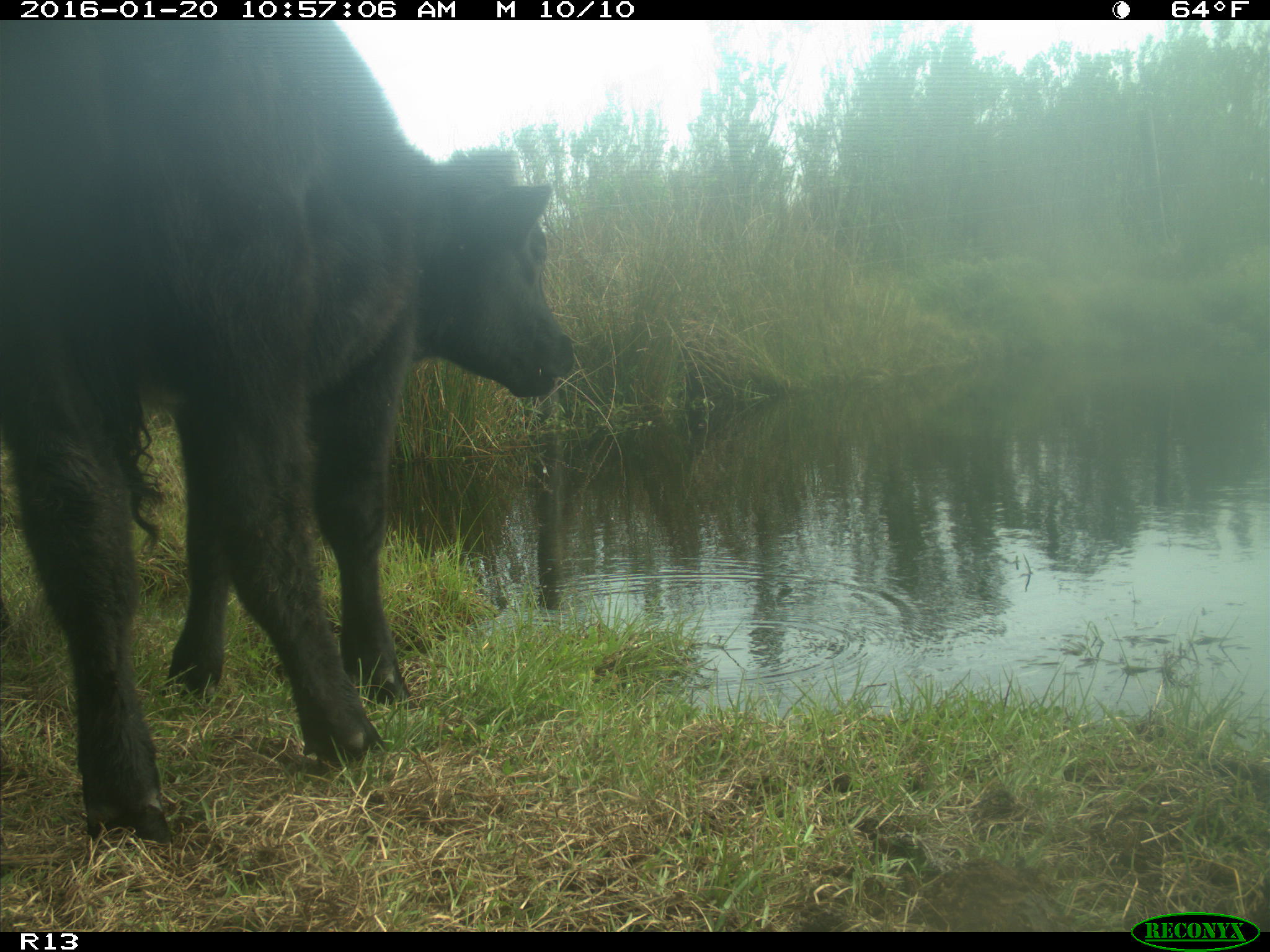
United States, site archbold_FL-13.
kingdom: Animalia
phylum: Chordata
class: Mammalia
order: Artiodactyla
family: Bovidae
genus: Bos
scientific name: Bos taurus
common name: domestic cow